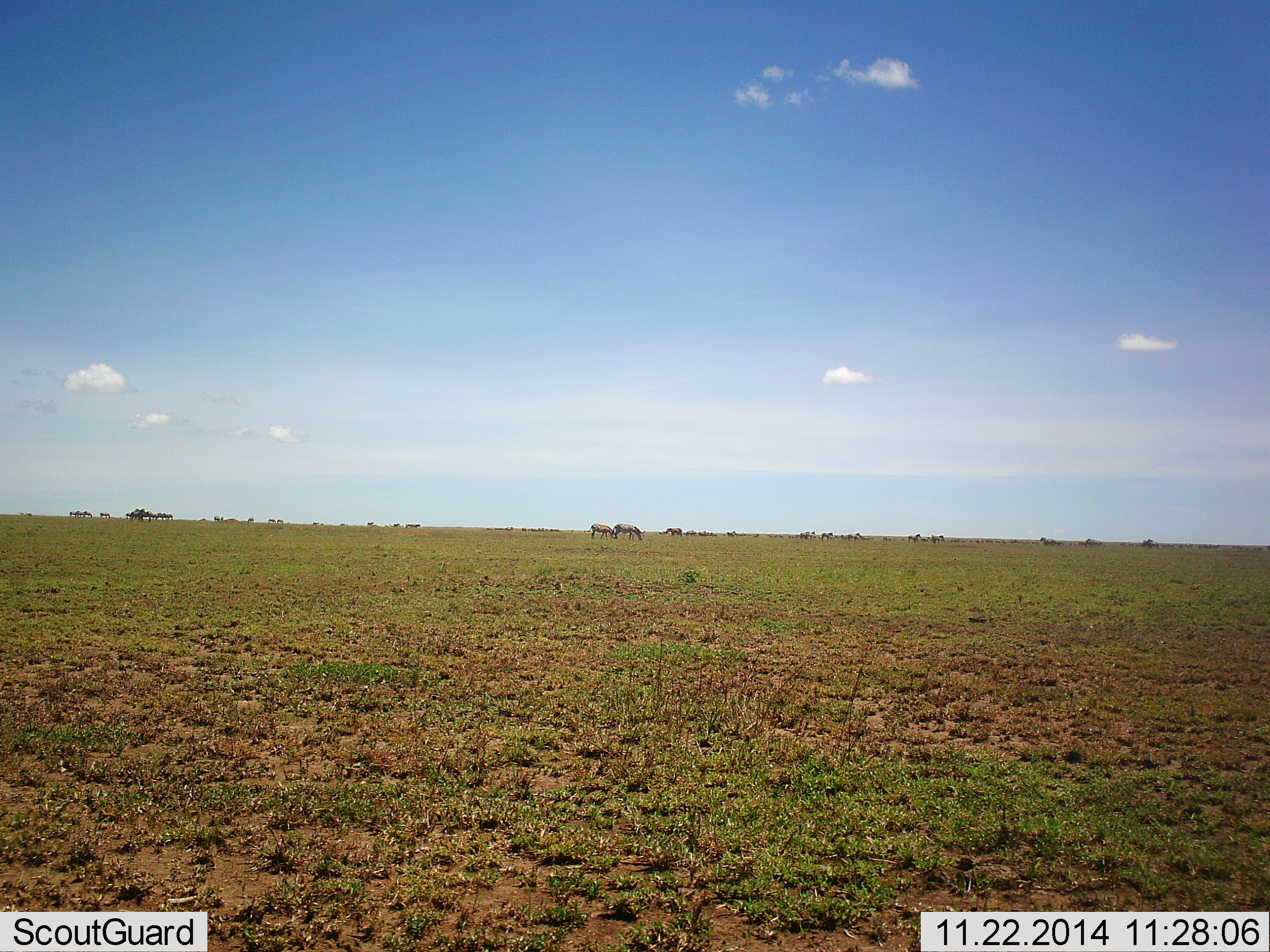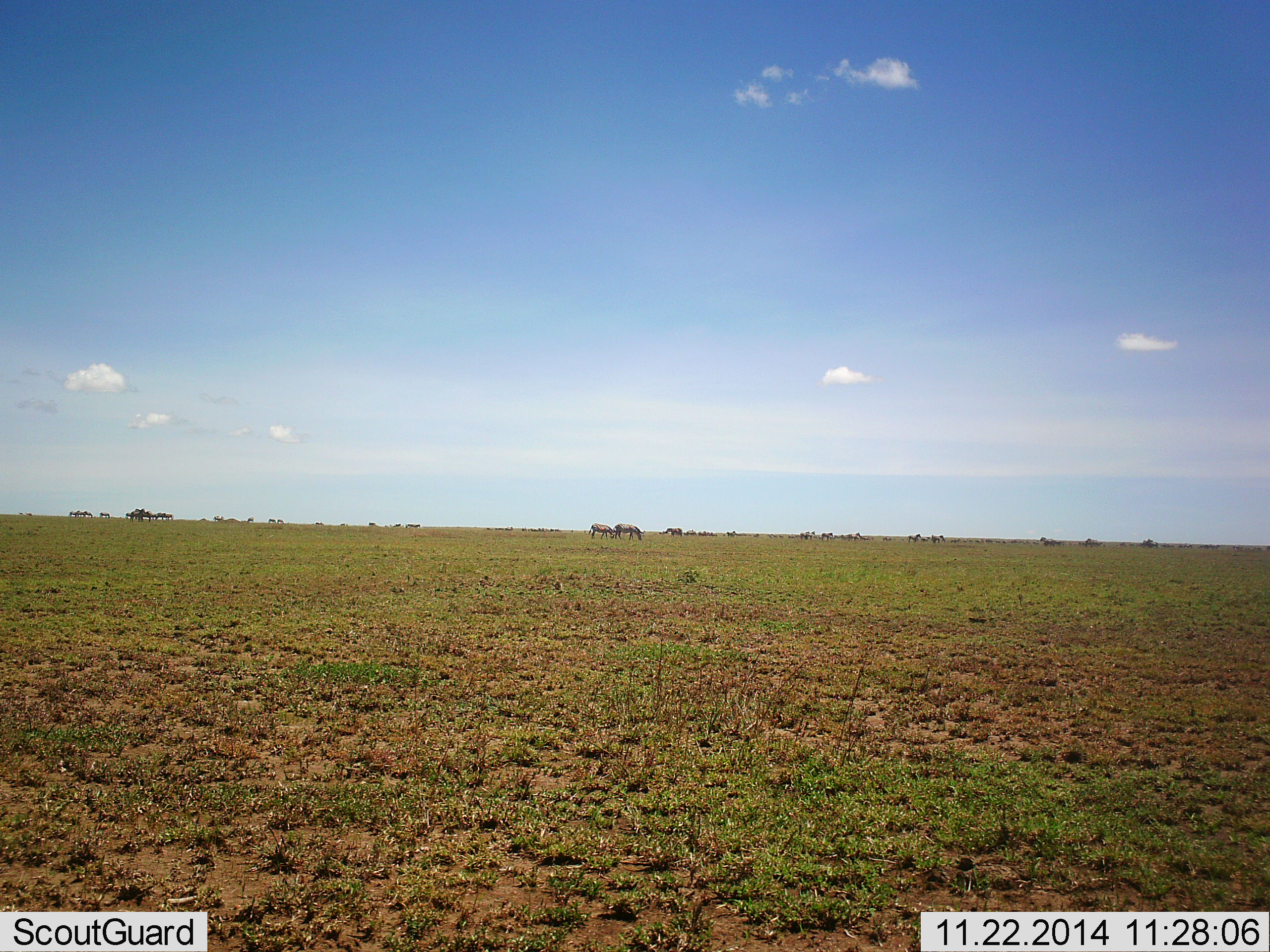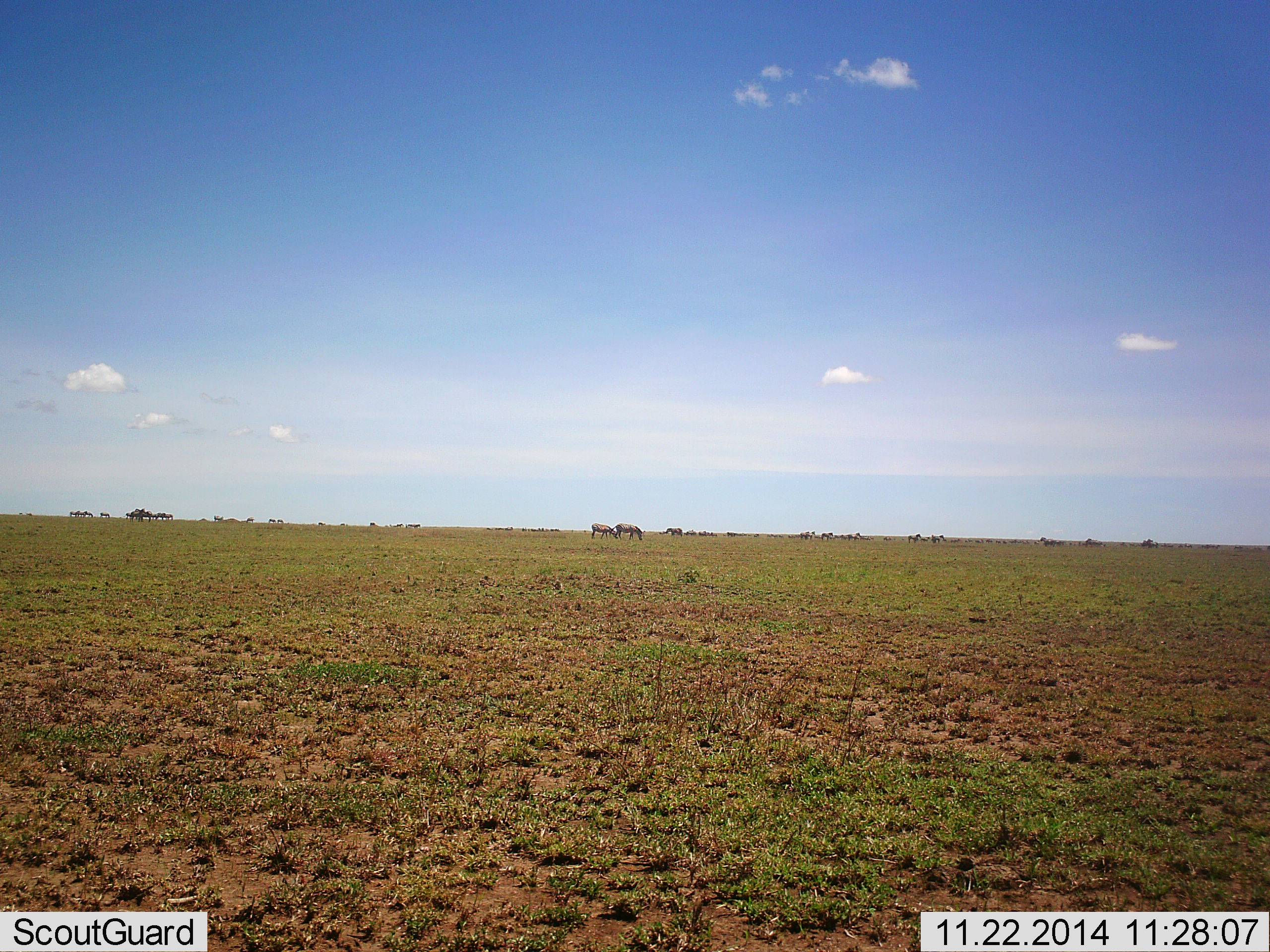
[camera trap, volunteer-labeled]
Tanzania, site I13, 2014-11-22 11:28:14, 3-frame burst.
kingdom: Animalia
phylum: Chordata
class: Mammalia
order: Perissodactyla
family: Equidae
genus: Equus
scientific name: Equus quagga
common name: plains zebra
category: zebra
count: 11-50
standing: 60%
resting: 20%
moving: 0%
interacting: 0%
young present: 0%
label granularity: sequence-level